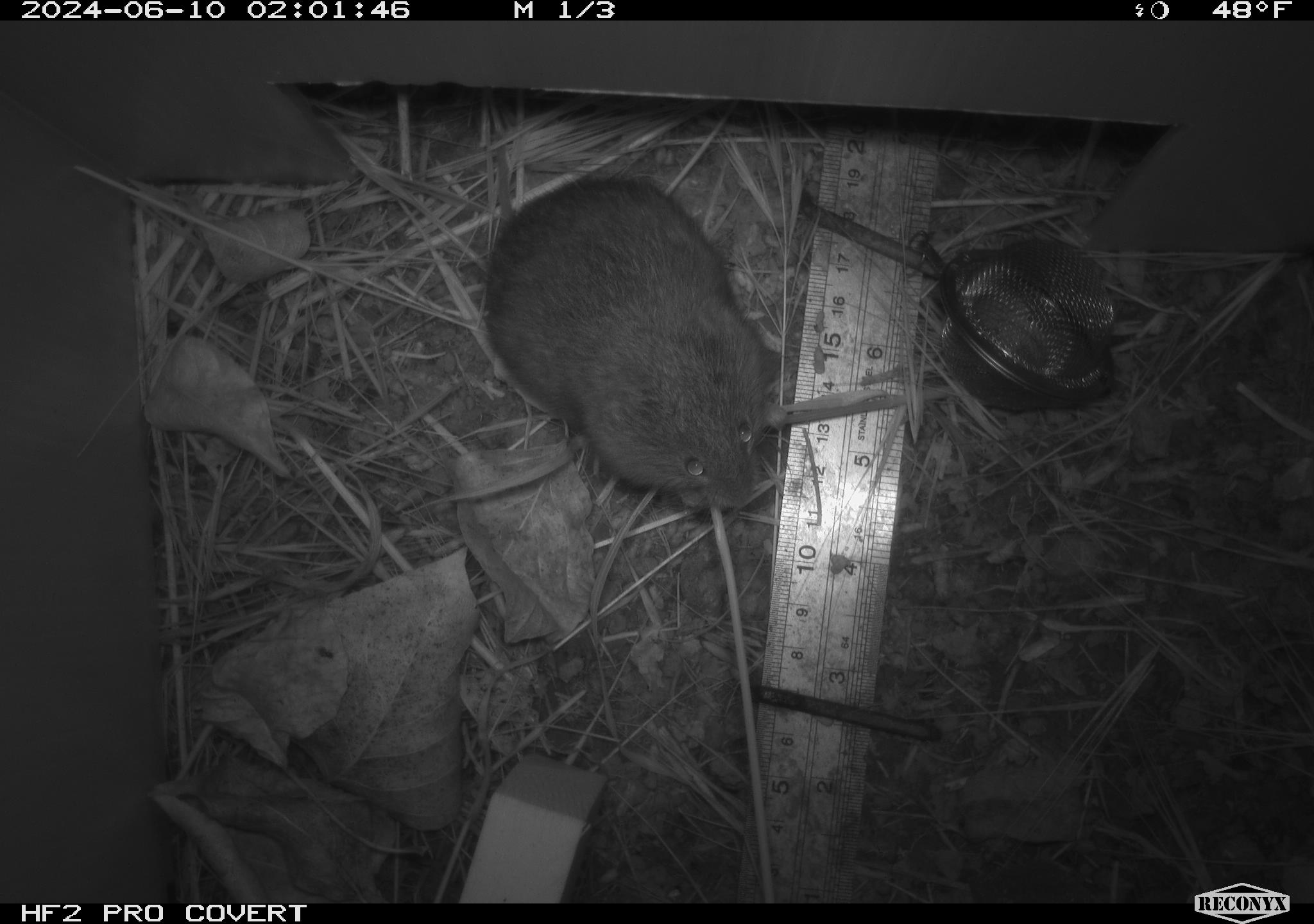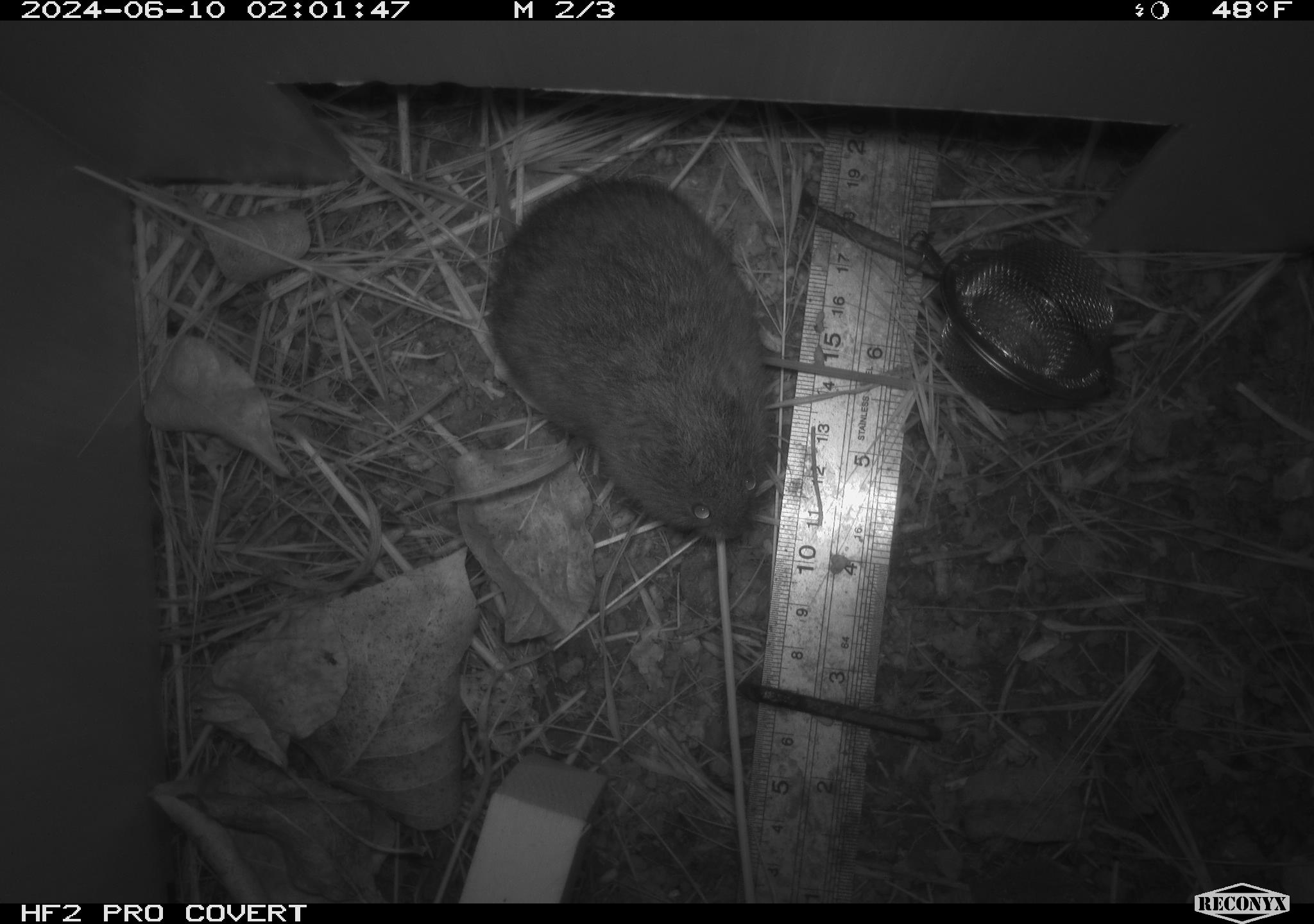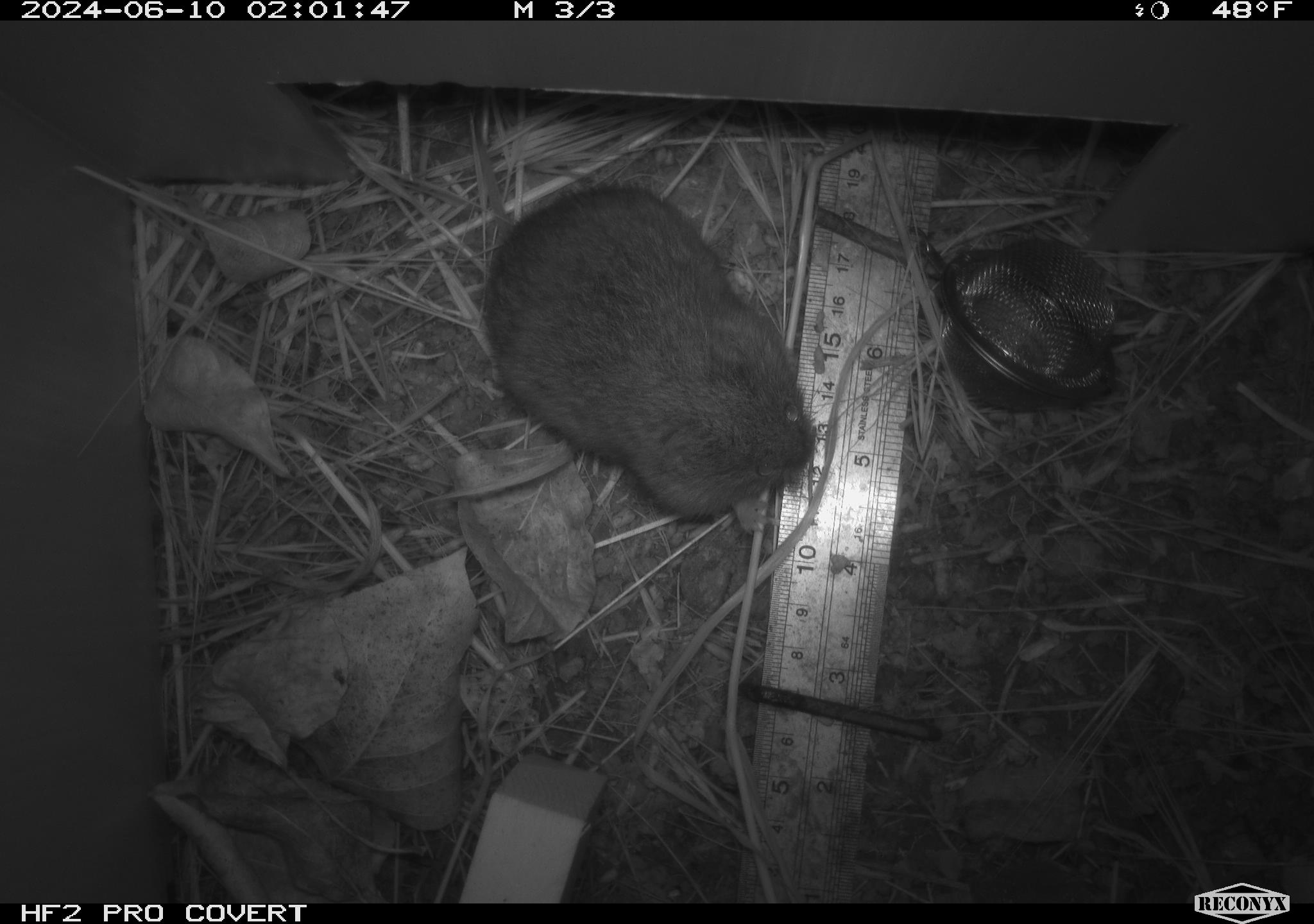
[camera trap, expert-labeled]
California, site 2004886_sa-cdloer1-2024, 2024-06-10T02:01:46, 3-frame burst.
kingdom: Animalia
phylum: Chordata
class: Mammalia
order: Rodentia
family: Cricetidae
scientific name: Arvicolinae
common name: voles, lemmings, and muskrats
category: arvicolinae subfamily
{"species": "arvicolinae subfamily (voles, lemmings, and muskrats) (Arvicolinae)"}